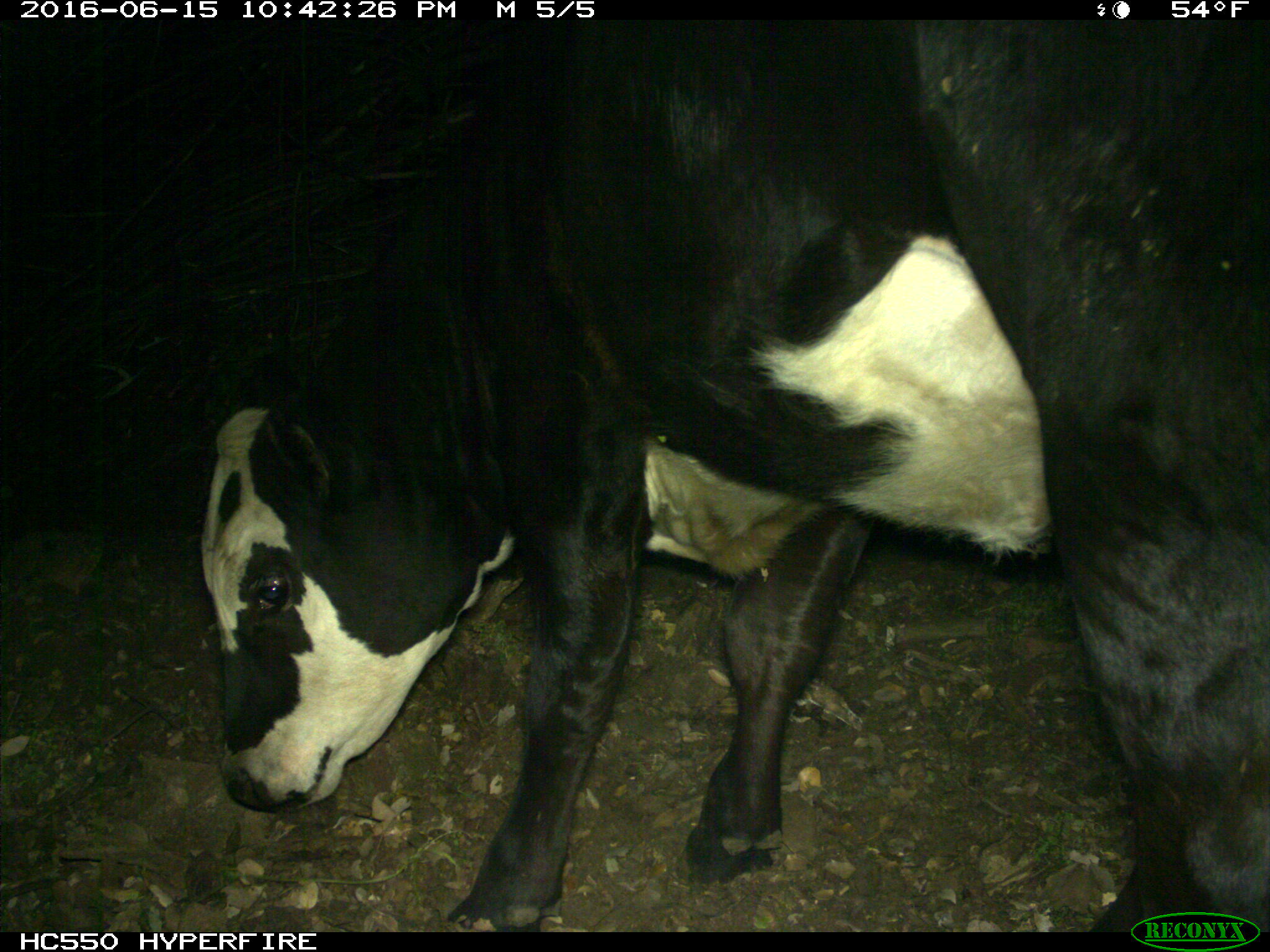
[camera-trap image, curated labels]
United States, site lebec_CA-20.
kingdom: Animalia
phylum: Chordata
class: Mammalia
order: Artiodactyla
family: Bovidae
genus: Bos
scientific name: Bos taurus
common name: domestic cow